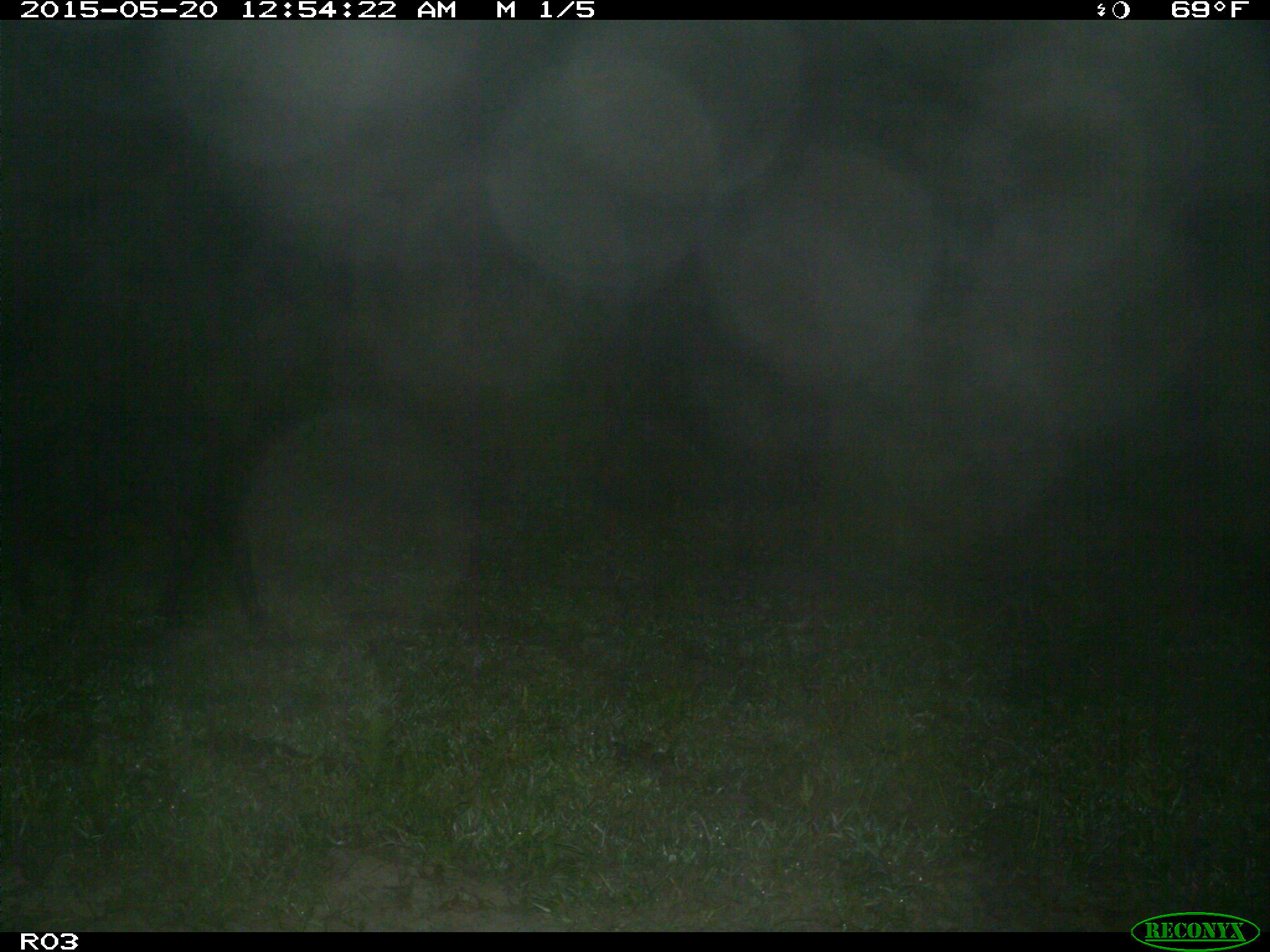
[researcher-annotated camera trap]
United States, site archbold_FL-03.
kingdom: Animalia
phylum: Chordata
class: Mammalia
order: Artiodactyla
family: Bovidae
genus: Bos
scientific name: Bos taurus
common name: domestic cow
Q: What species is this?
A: Bos taurus (domestic cow).